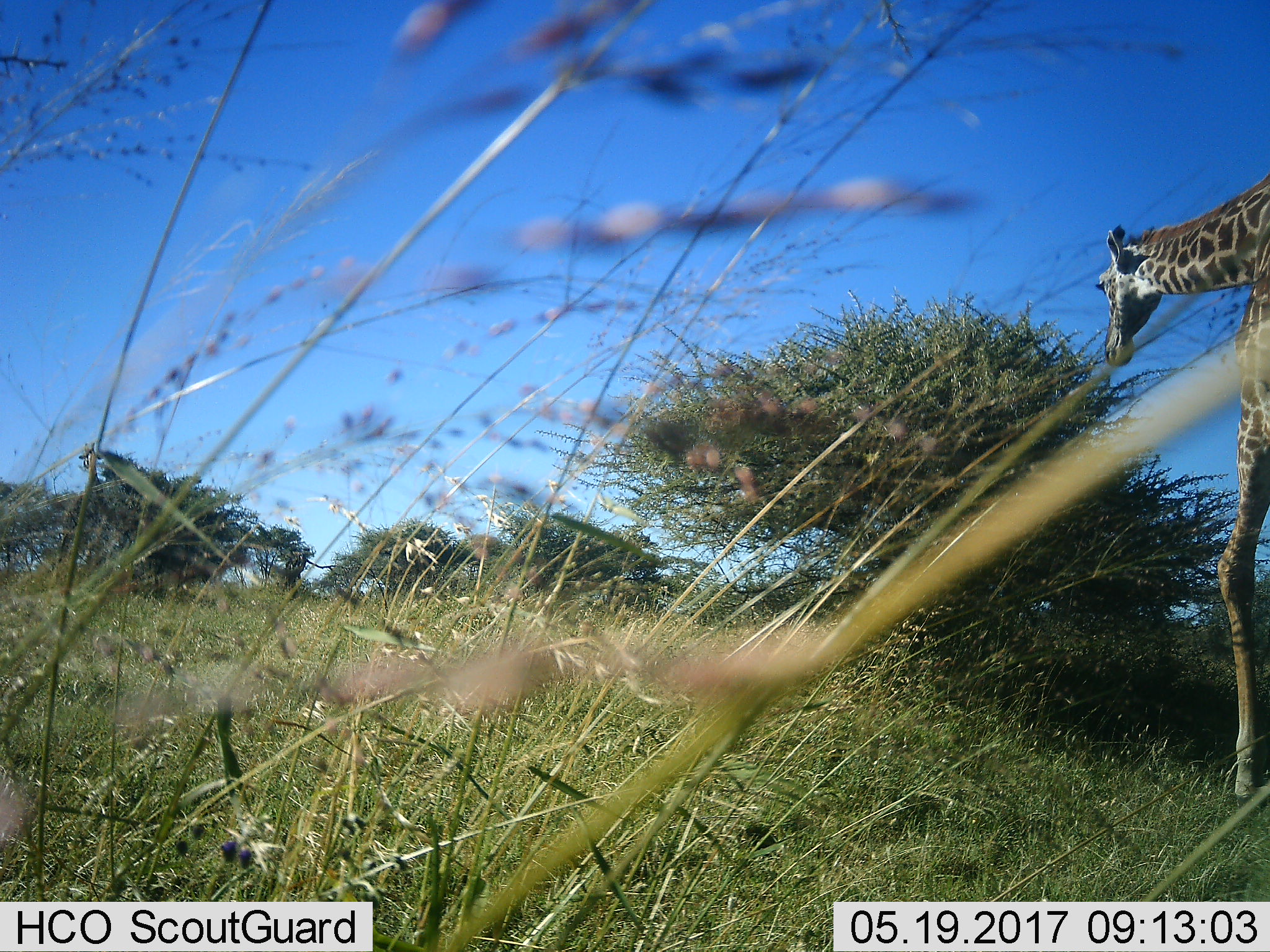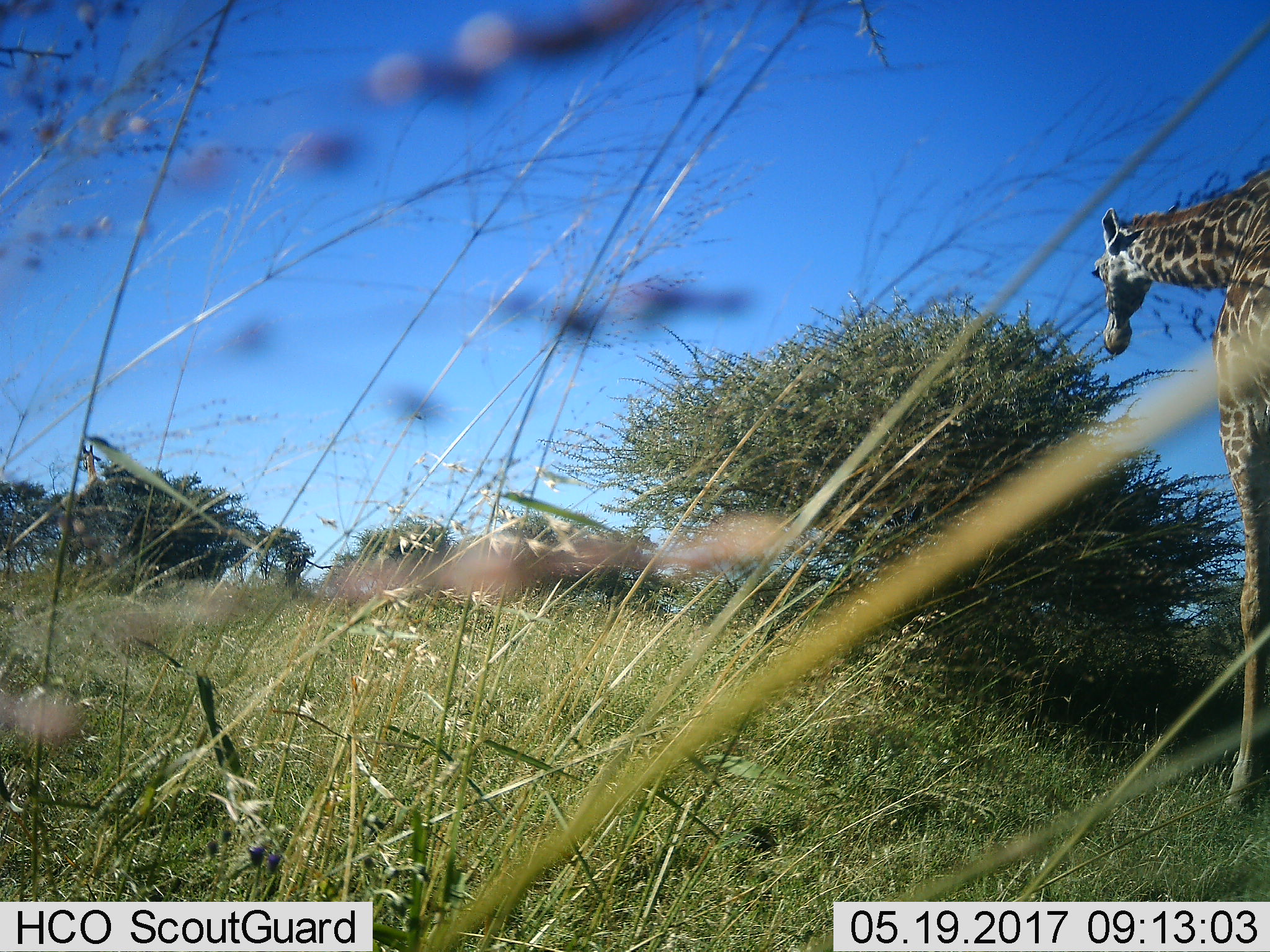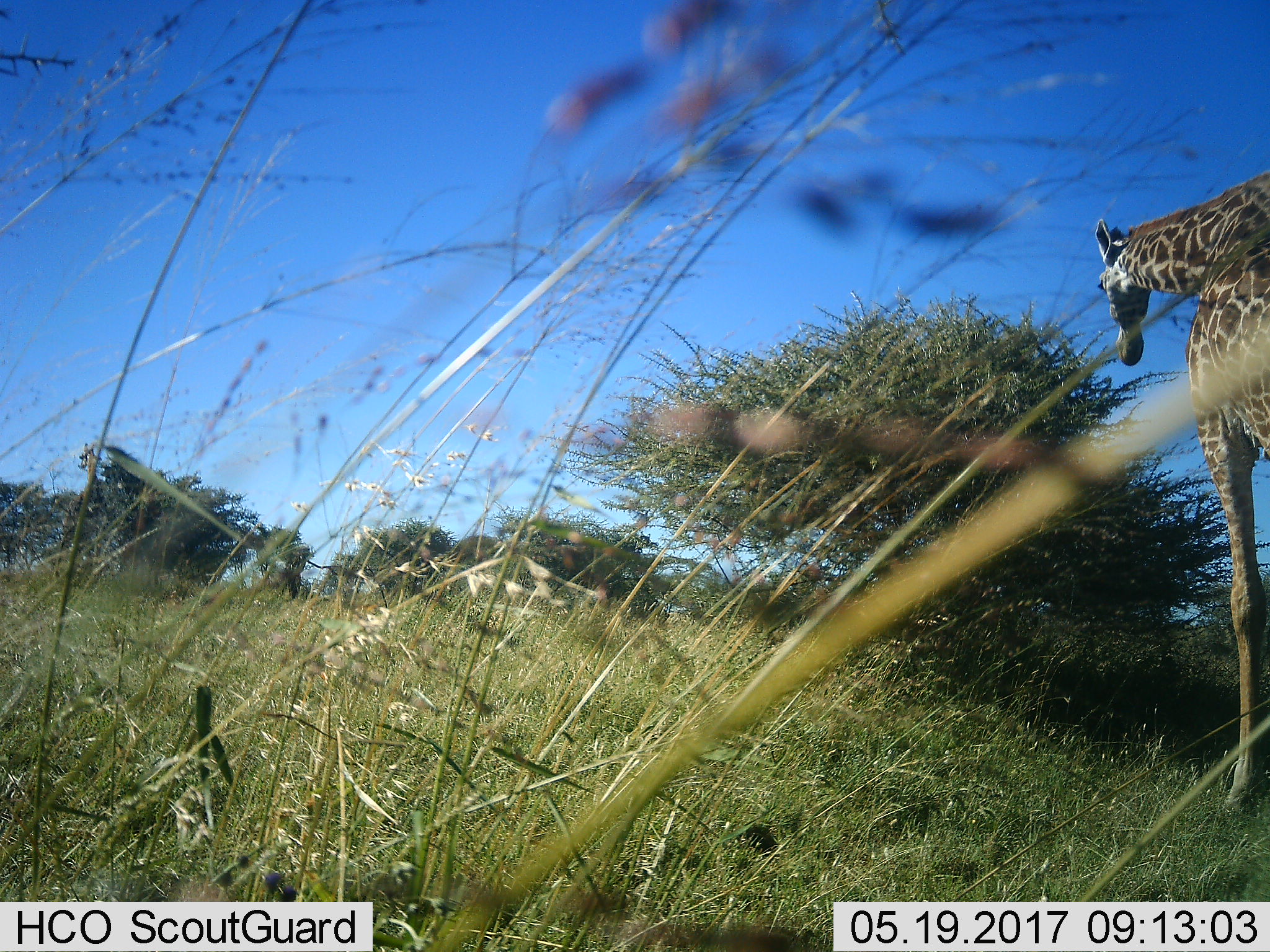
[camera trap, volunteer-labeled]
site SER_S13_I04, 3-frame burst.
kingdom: Animalia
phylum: Chordata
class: Mammalia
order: Artiodactyla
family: Giraffidae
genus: Giraffa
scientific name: Giraffa camelopardalis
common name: giraffe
Giraffe (Giraffa camelopardalis), count 1. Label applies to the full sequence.